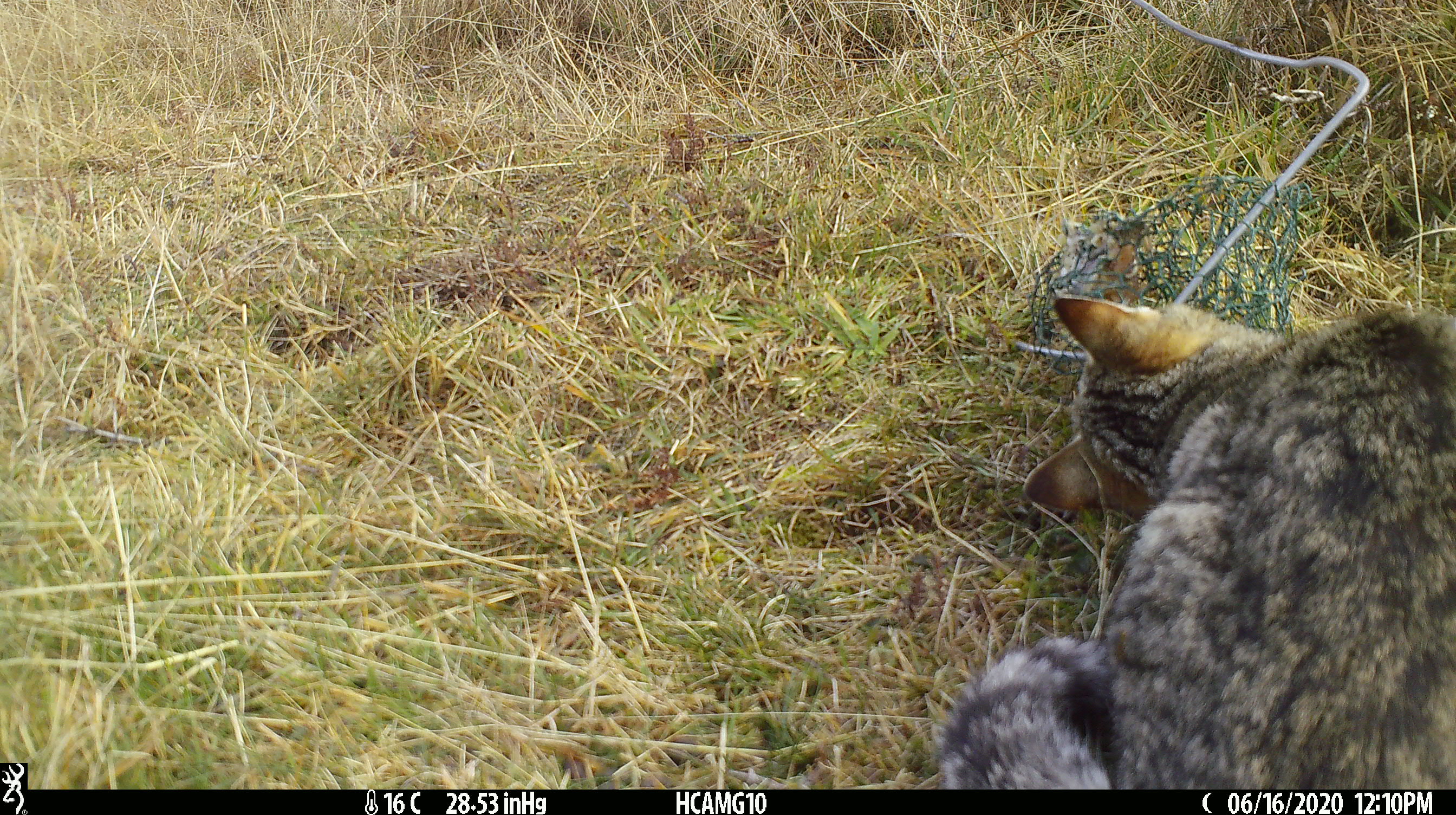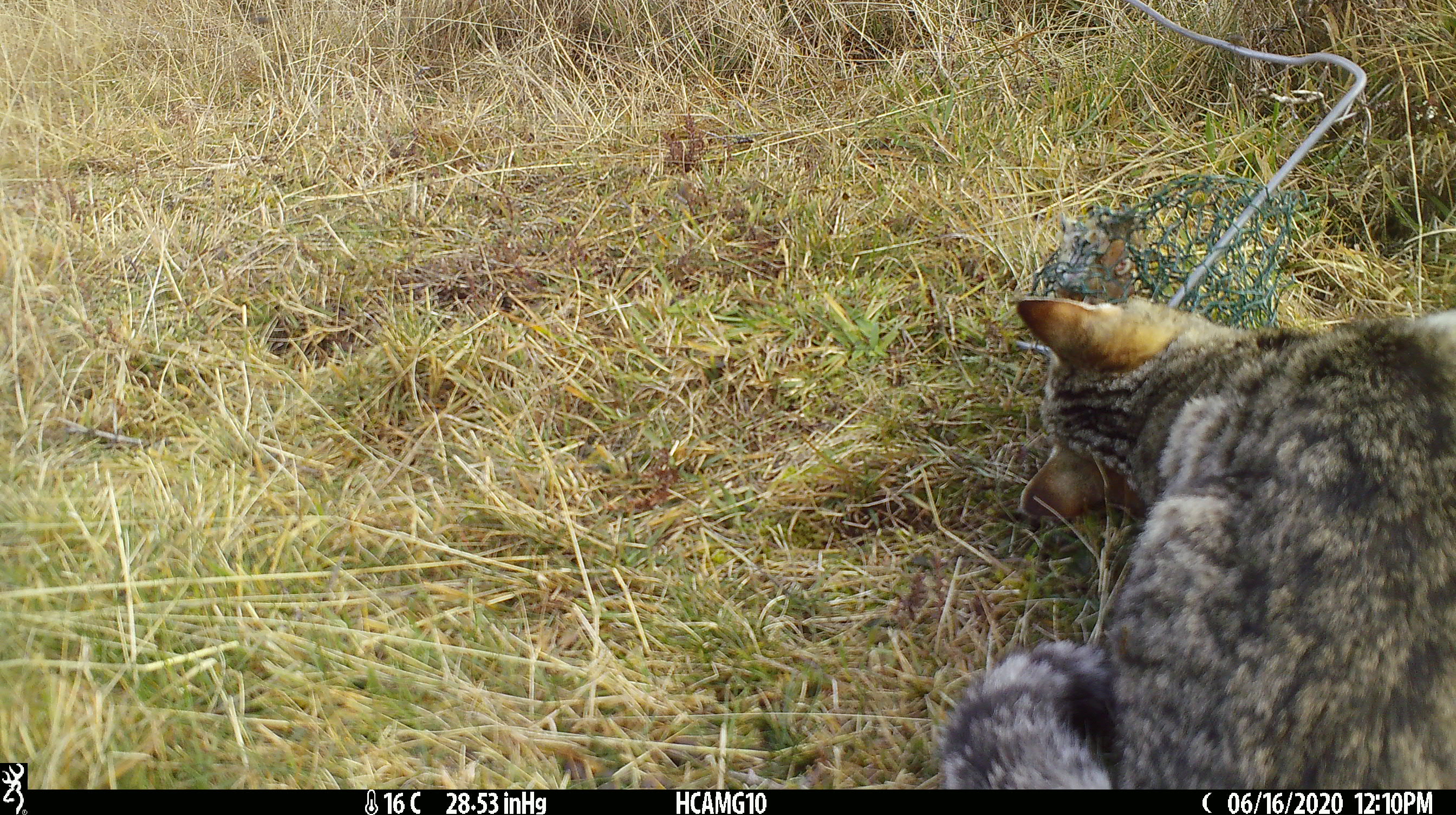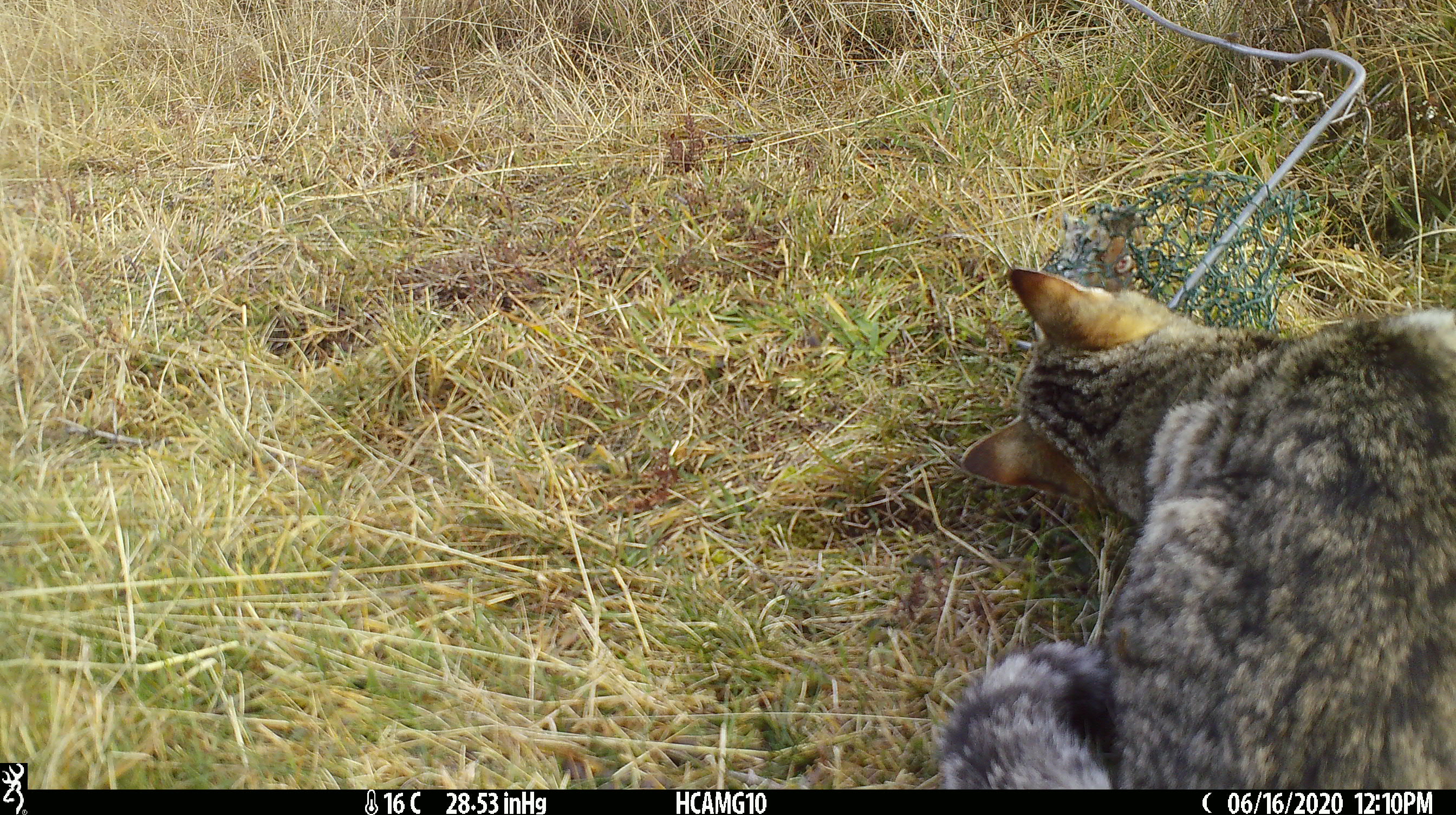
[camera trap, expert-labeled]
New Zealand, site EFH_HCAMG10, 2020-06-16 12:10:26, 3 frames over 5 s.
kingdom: Animalia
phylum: Chordata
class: Mammalia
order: Carnivora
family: Felidae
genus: Felis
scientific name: Felis catus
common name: domestic cat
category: cat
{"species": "cat (domestic cat) (Felis catus)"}